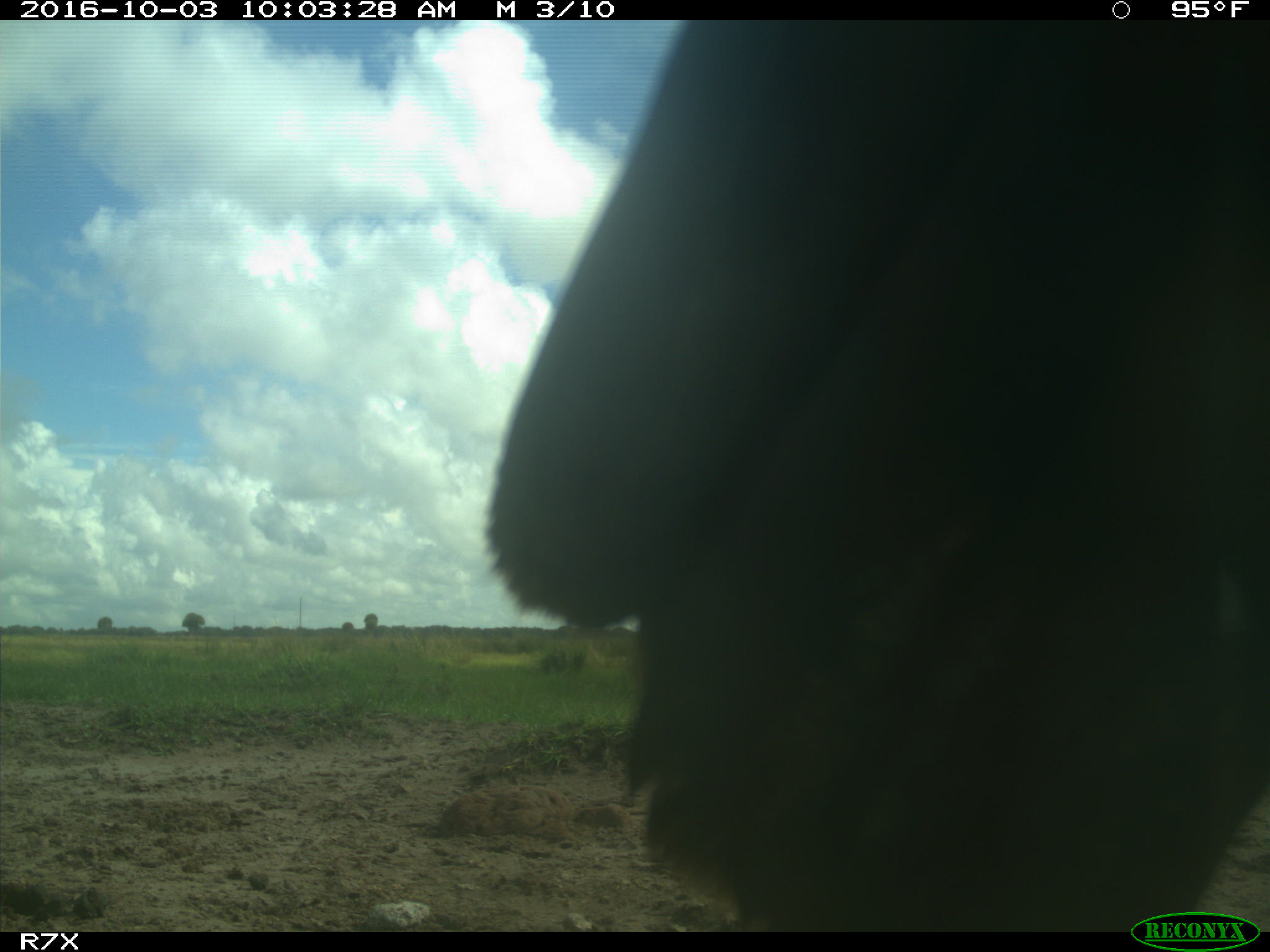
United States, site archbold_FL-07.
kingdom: Animalia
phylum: Chordata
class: Aves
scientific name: Aves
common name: birds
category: unidentified bird